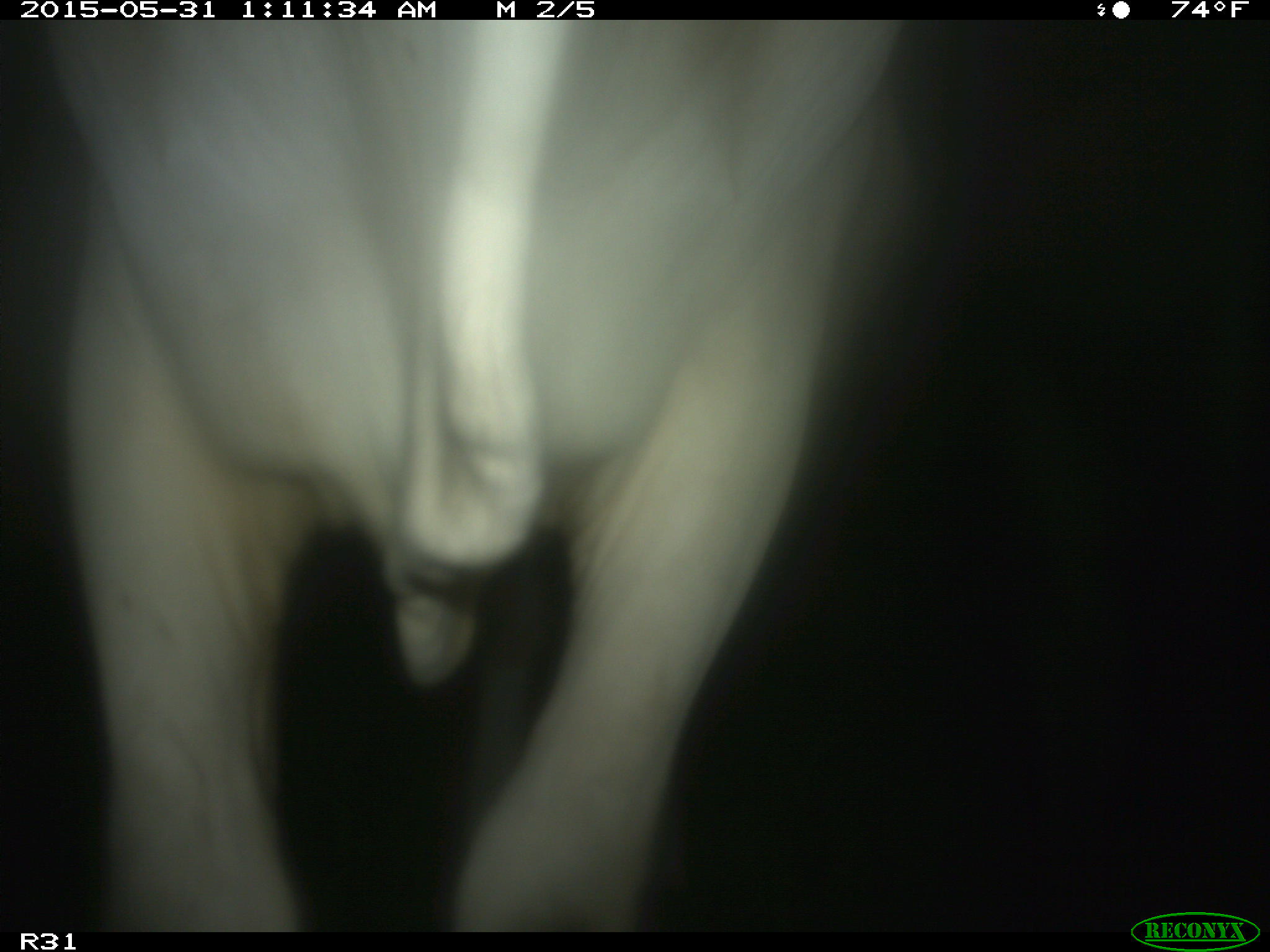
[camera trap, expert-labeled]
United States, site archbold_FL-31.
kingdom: Animalia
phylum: Chordata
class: Mammalia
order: Artiodactyla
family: Bovidae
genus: Bos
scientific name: Bos taurus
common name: domestic cow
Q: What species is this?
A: Bos taurus (domestic cow).